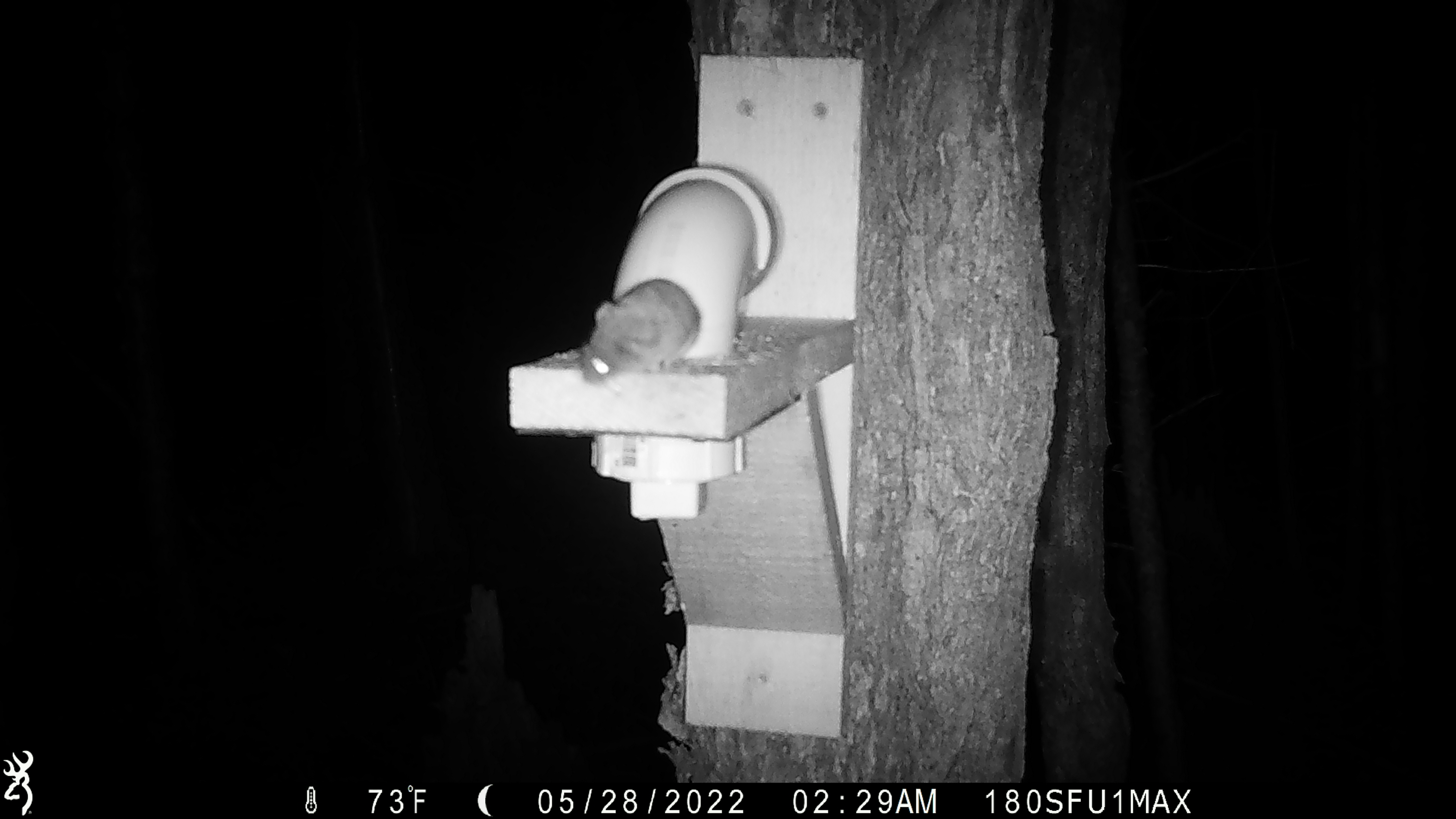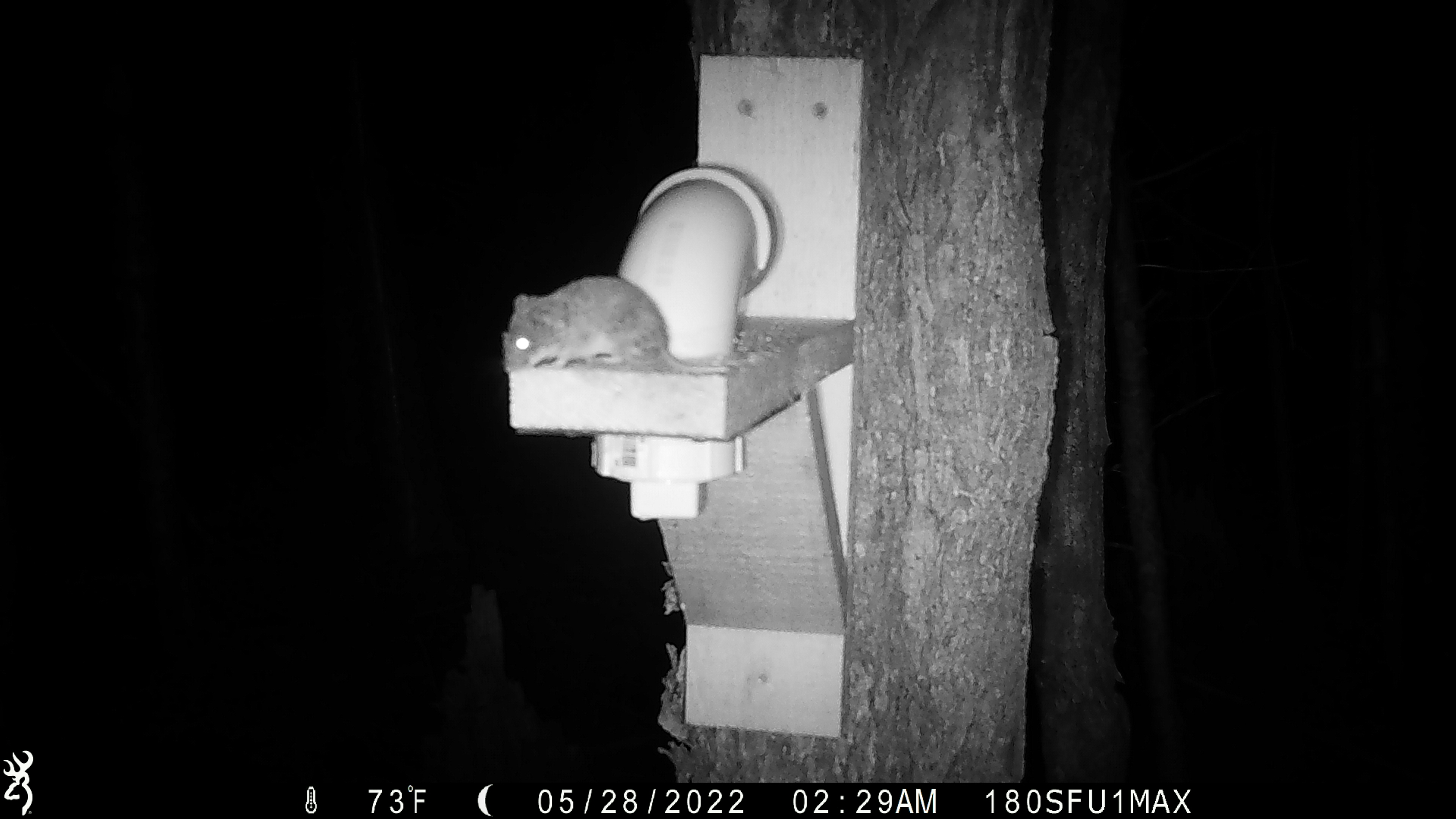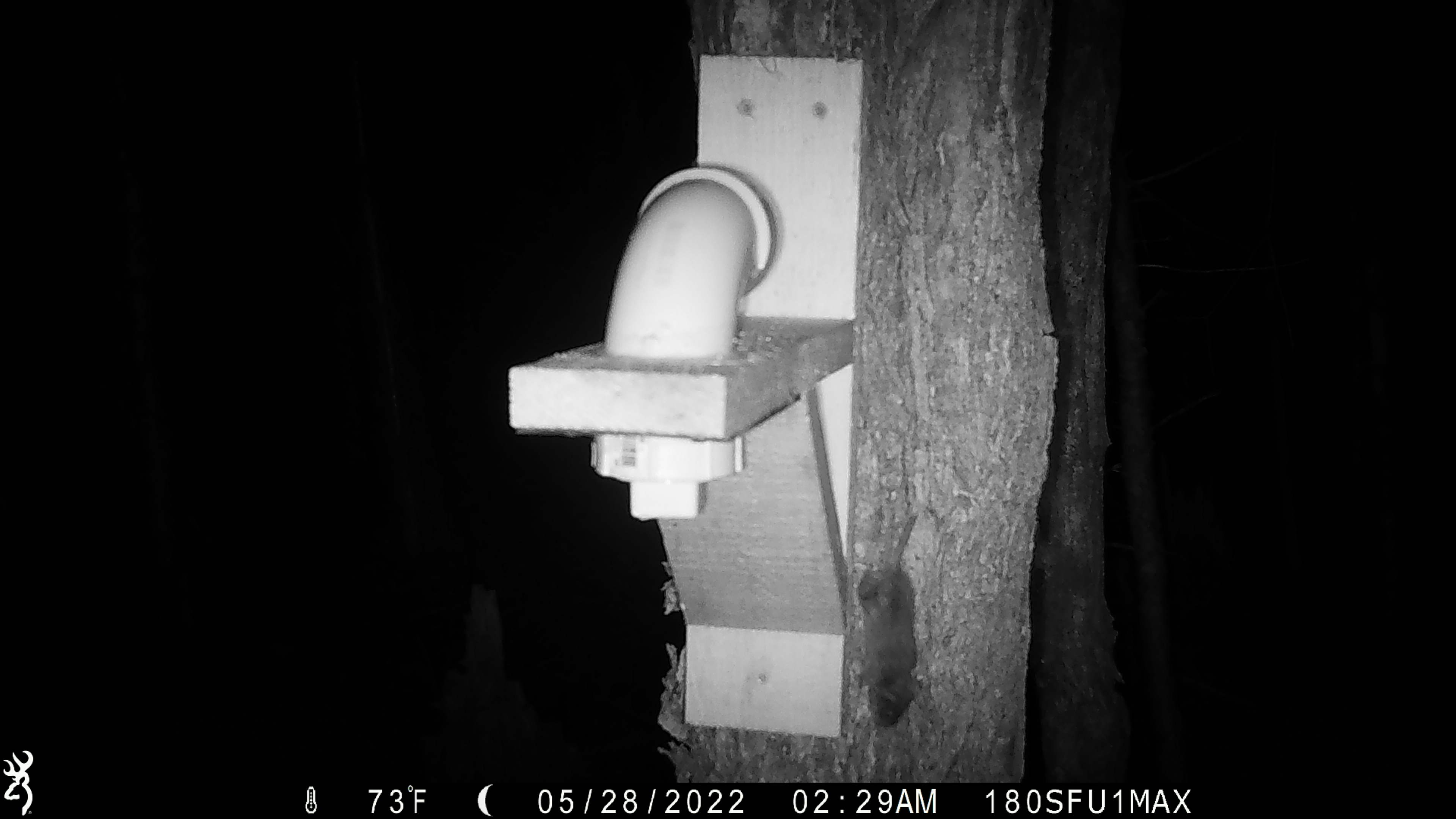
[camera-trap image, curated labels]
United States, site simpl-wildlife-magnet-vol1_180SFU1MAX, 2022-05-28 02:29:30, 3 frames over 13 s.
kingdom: Animalia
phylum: Chordata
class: Mammalia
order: Rodentia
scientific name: Rodentia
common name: mouse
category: mouse sp.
Mouse sp. (mouse) (Rodentia).